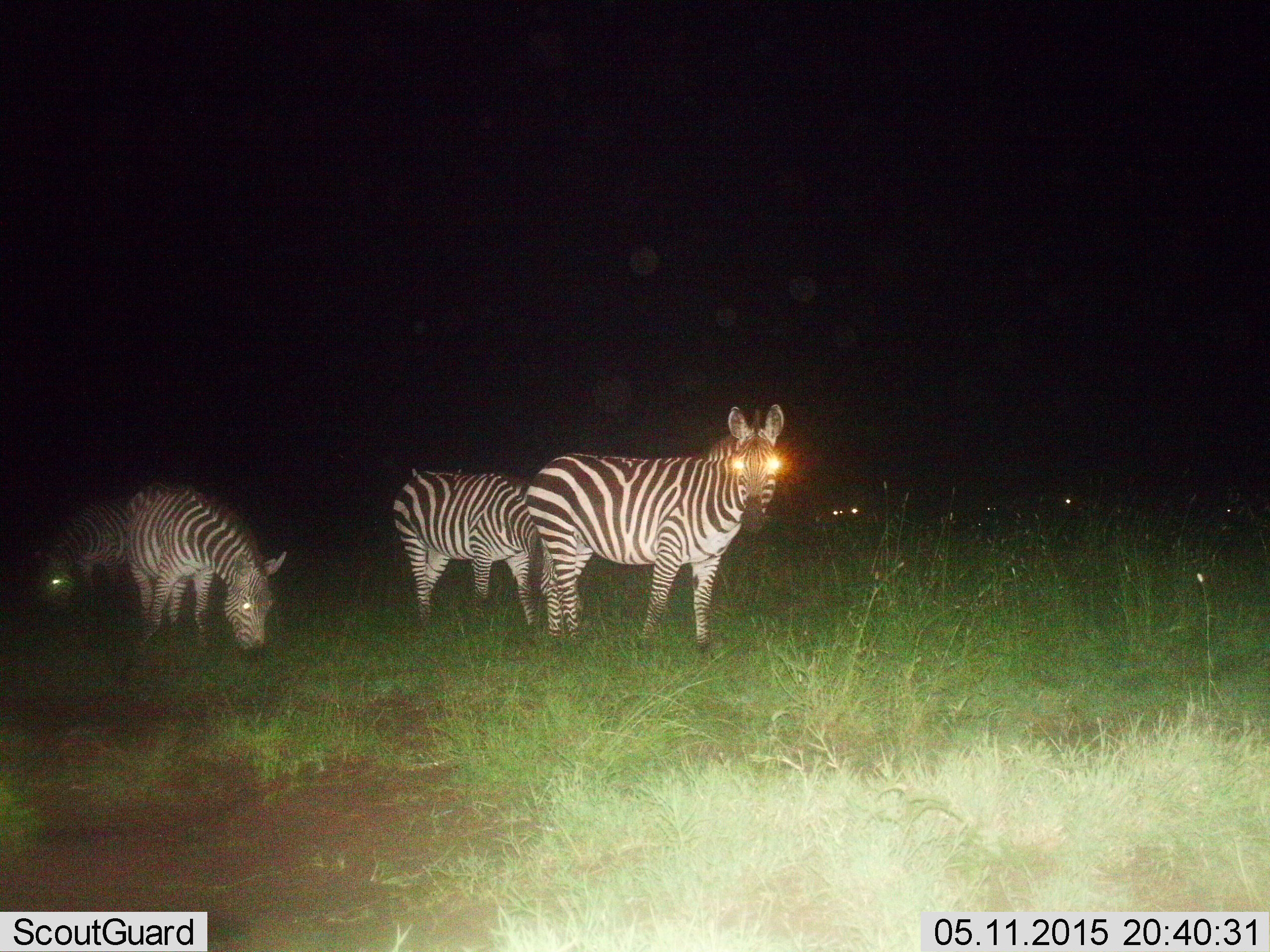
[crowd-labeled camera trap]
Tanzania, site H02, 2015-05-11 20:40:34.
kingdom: Animalia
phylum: Chordata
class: Mammalia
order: Perissodactyla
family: Equidae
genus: Equus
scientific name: Equus quagga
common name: plains zebra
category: zebra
Zebra (plains zebra) (Equus quagga), count 4. Behavior (volunteer vote fractions): standing 90%, resting 0%, moving 0%, interacting 0%. Young present (vote fraction): 0%. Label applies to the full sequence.